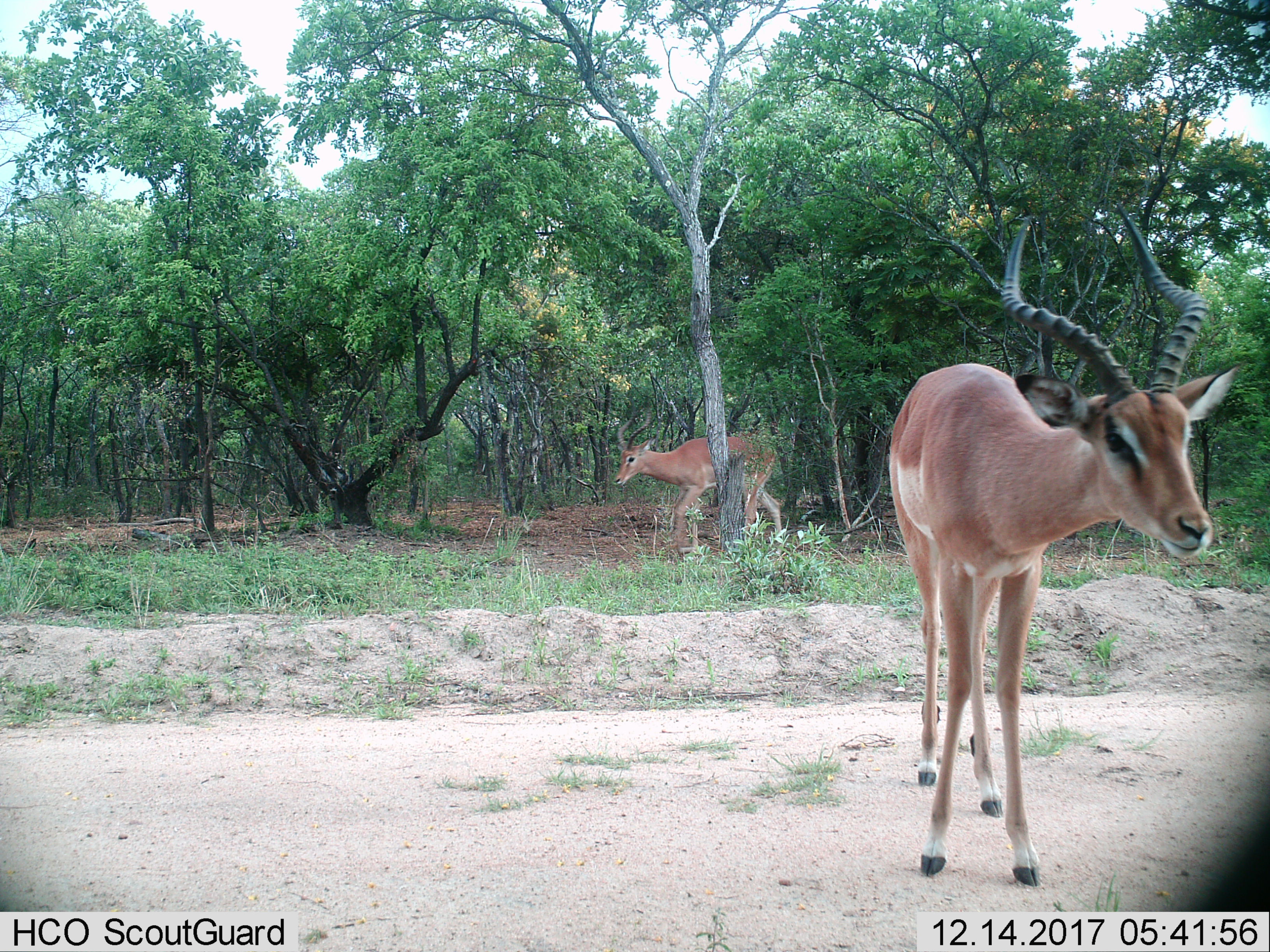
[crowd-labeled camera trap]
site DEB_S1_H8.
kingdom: Animalia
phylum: Chordata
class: Mammalia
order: Artiodactyla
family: Bovidae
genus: Aepyceros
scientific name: Aepyceros melampus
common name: impala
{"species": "impala (Aepyceros melampus)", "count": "2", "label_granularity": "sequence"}